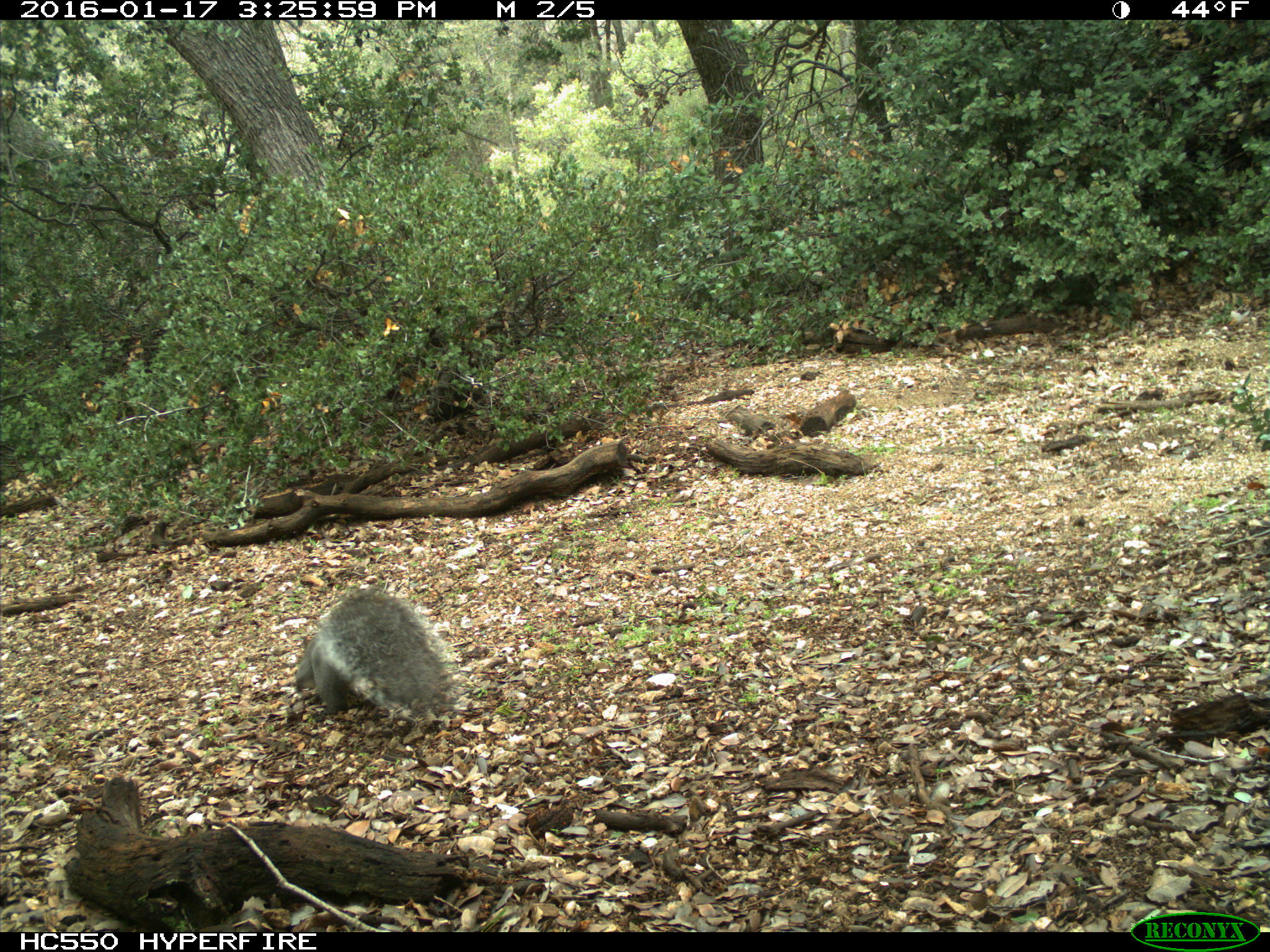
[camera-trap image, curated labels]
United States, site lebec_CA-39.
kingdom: Animalia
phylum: Chordata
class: Mammalia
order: Rodentia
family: Sciuridae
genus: Sciurus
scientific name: Sciurus carolinensis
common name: eastern gray squirrel